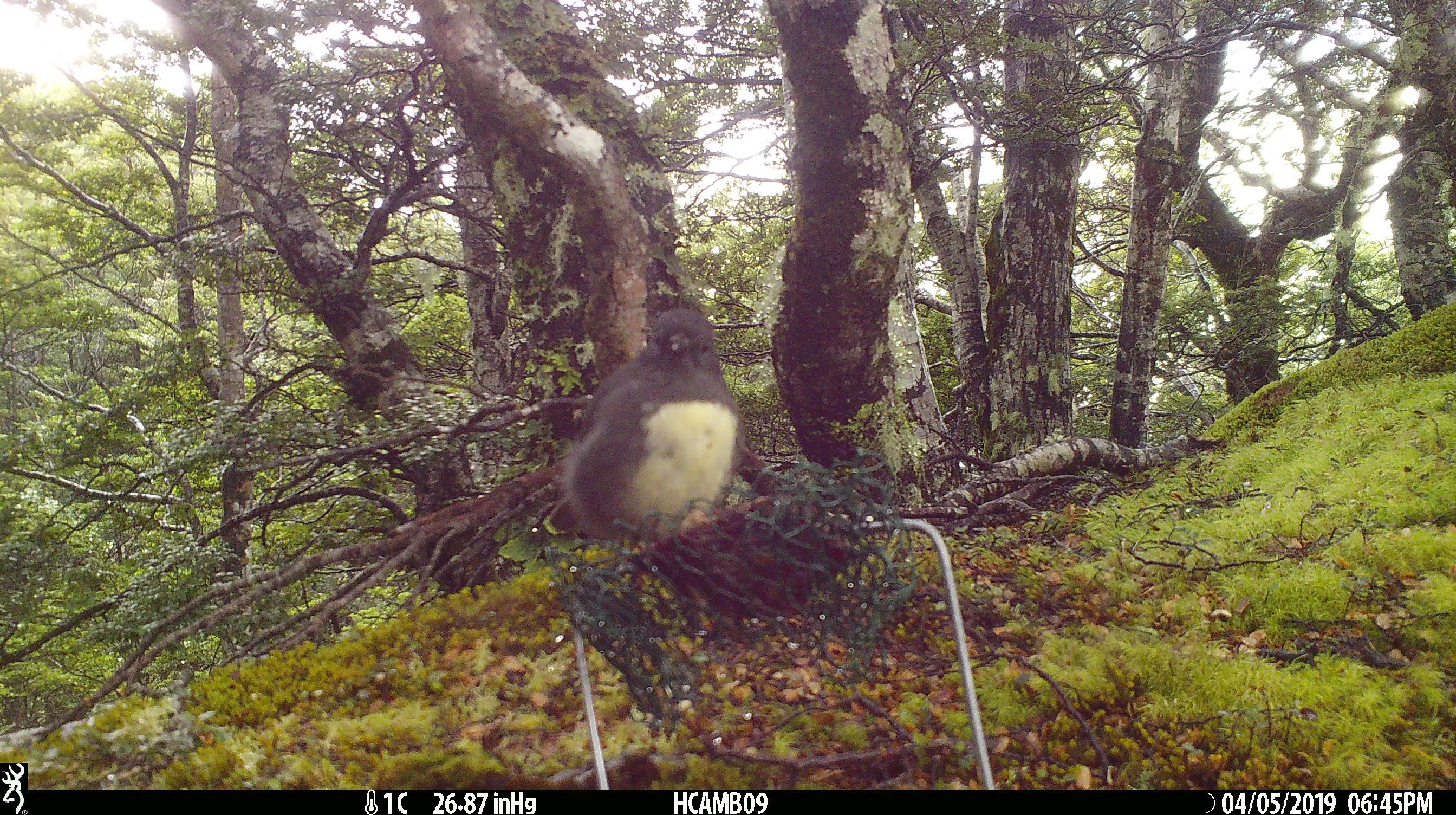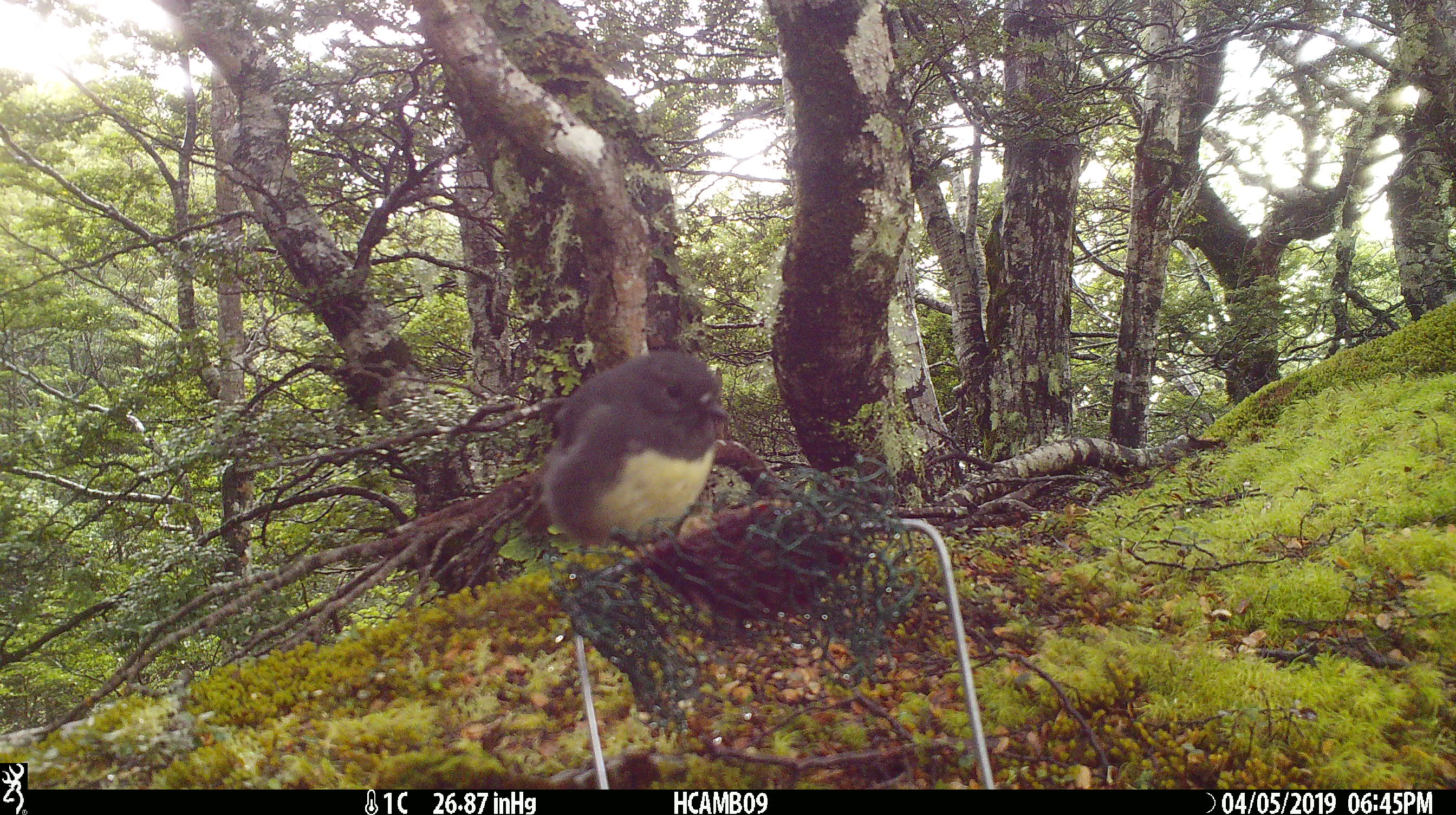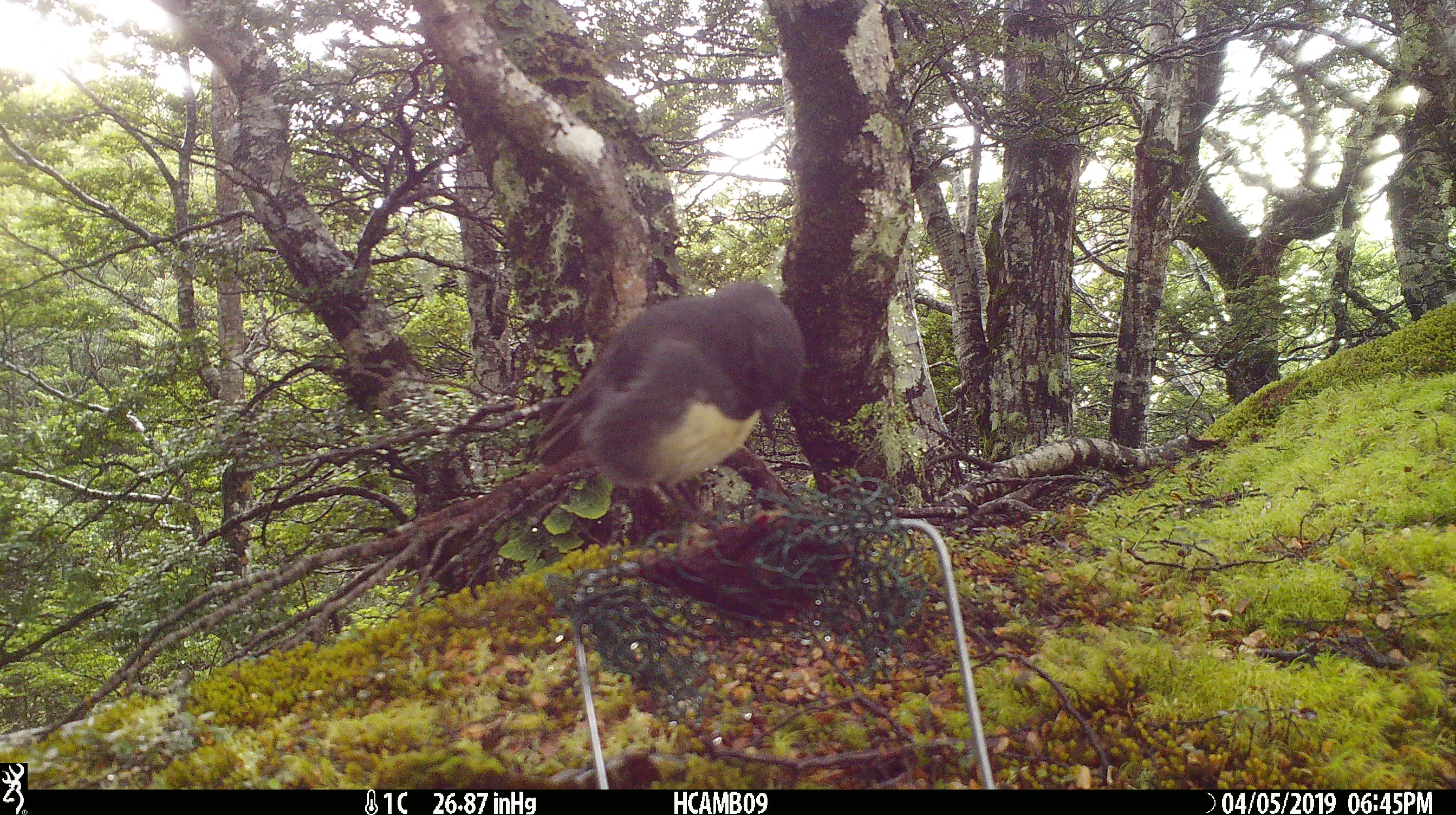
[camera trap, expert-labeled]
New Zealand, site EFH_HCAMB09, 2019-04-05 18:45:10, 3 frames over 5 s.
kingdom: Animalia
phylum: Chordata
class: Aves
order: Passeriformes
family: Petroicidae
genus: Petroica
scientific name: Petroica australis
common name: new zealand robin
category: robin